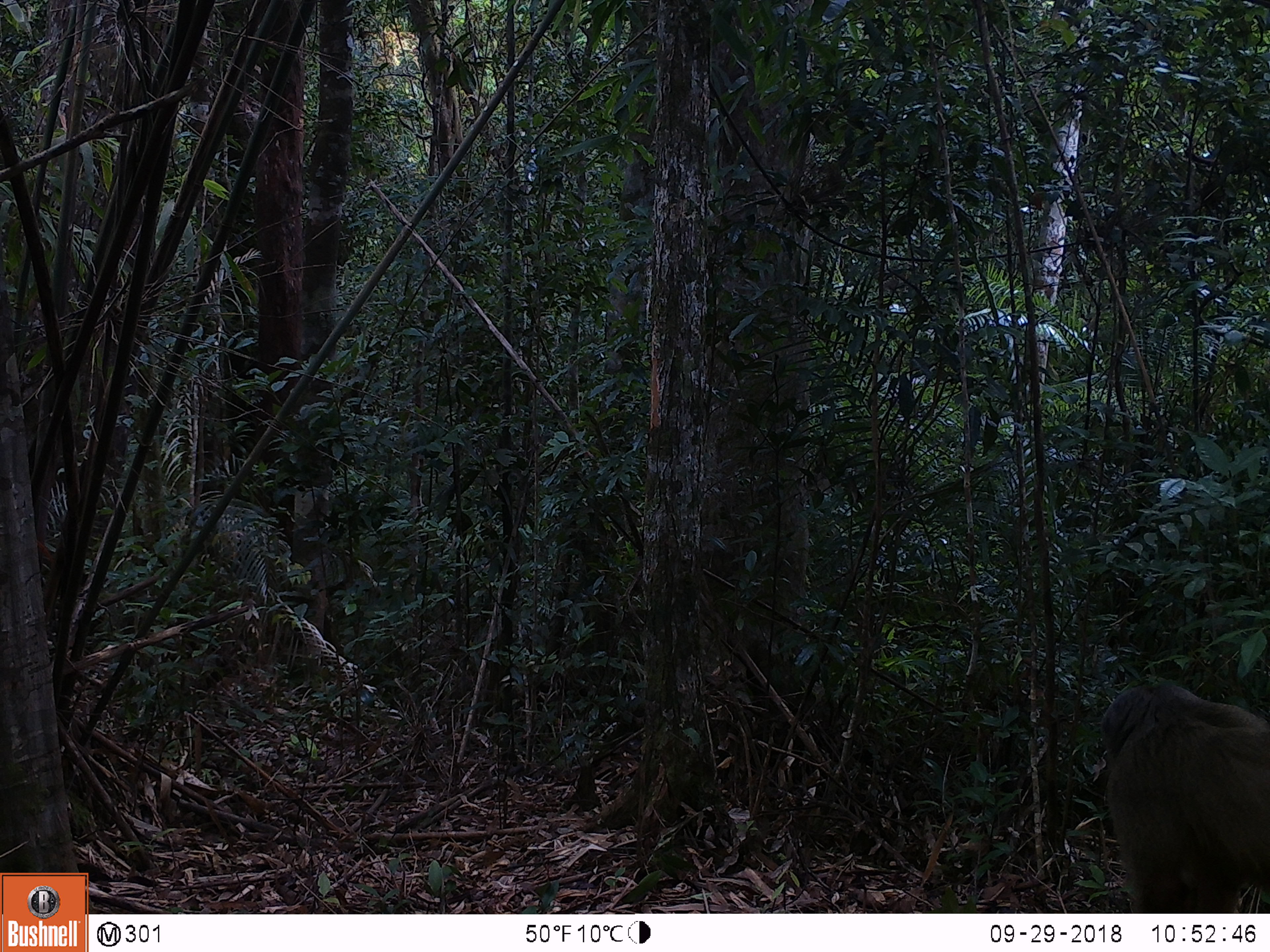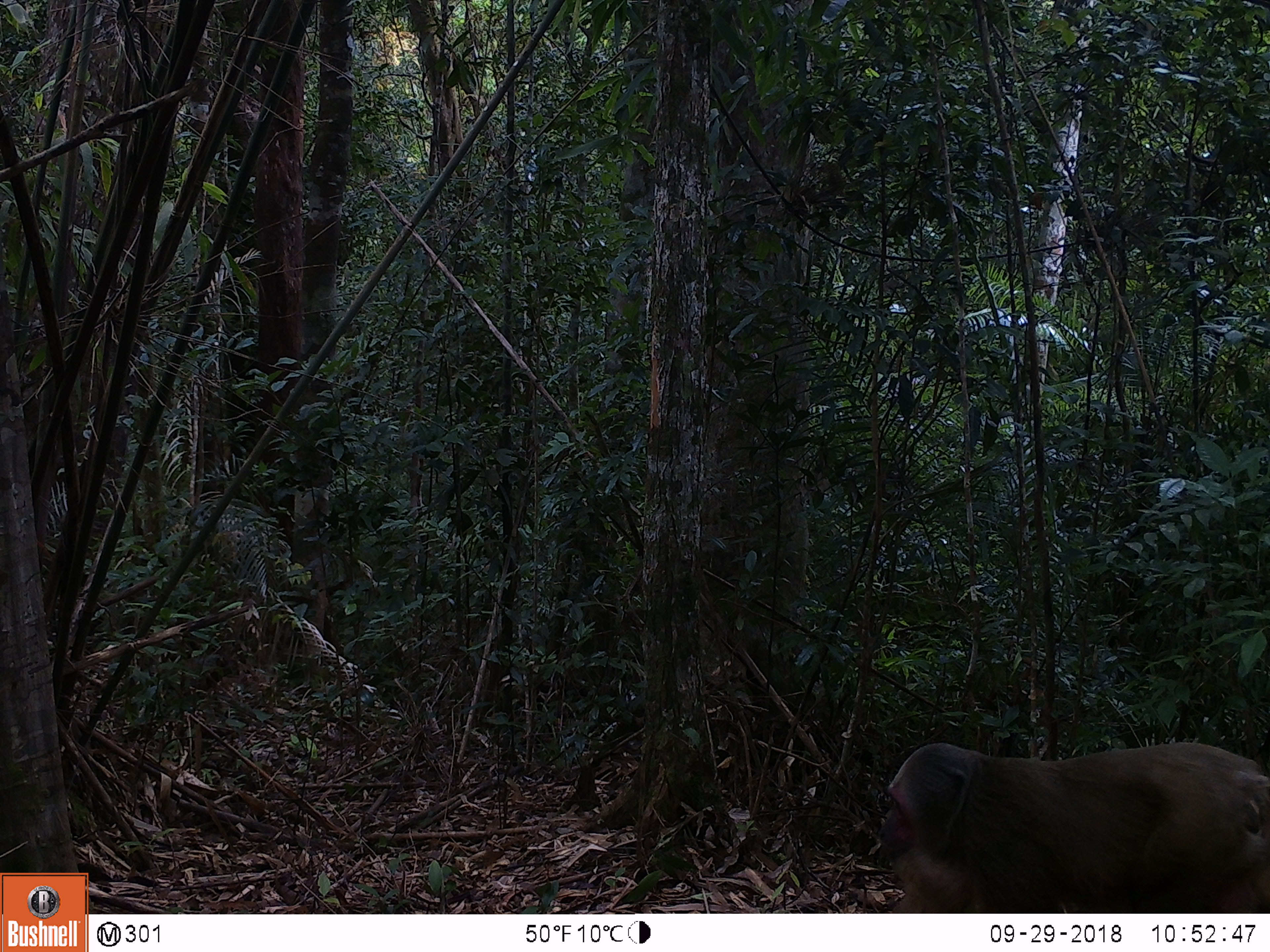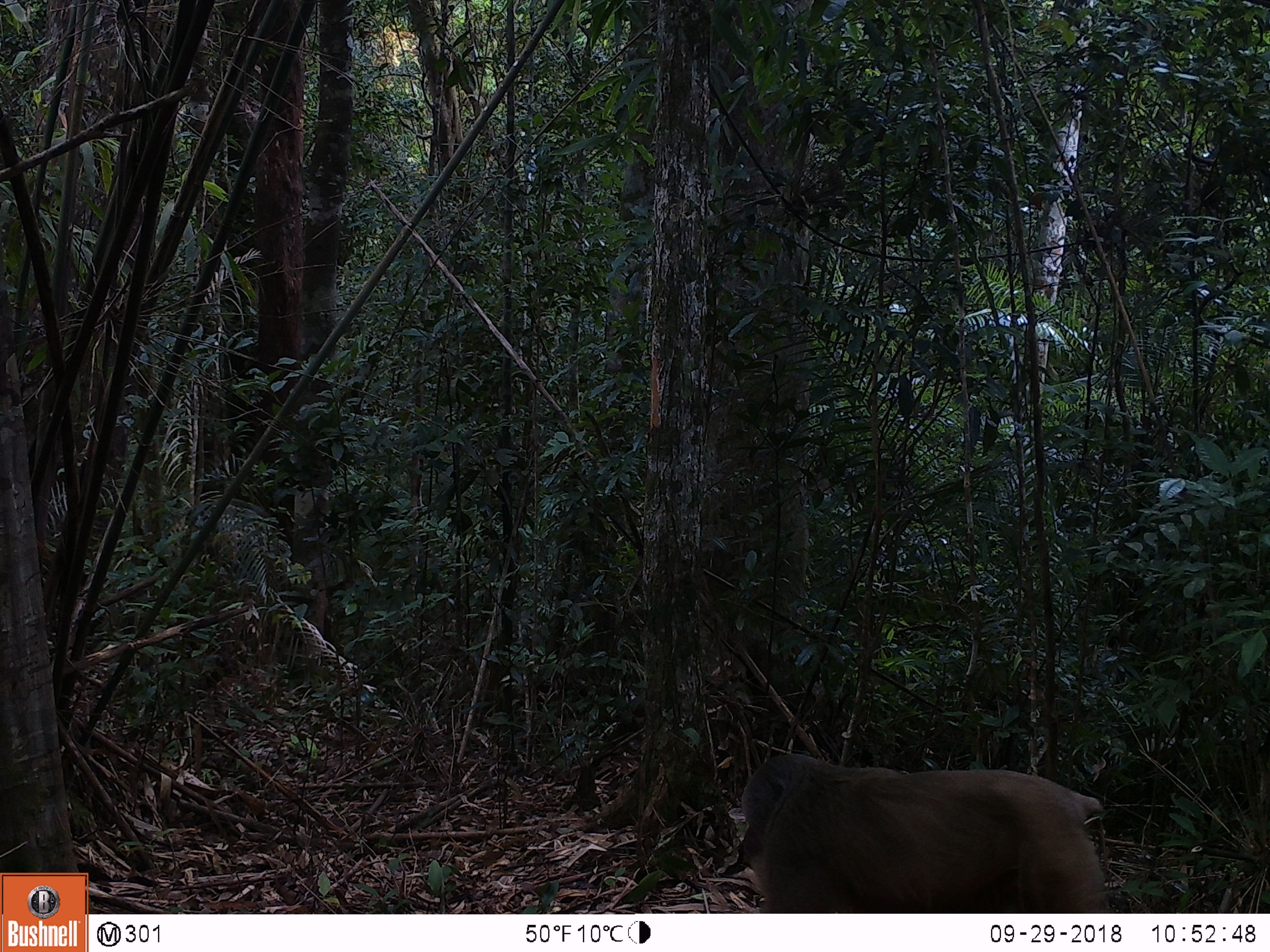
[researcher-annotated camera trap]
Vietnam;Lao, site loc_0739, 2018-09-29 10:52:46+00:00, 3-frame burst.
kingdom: Animalia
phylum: Chordata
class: Mammalia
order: Primates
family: Cercopithecidae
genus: Macaca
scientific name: Macaca arctoides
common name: stump-tailed macaque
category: stump tailed macaque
Stump tailed macaque (stump-tailed macaque) (Macaca arctoides). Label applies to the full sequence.